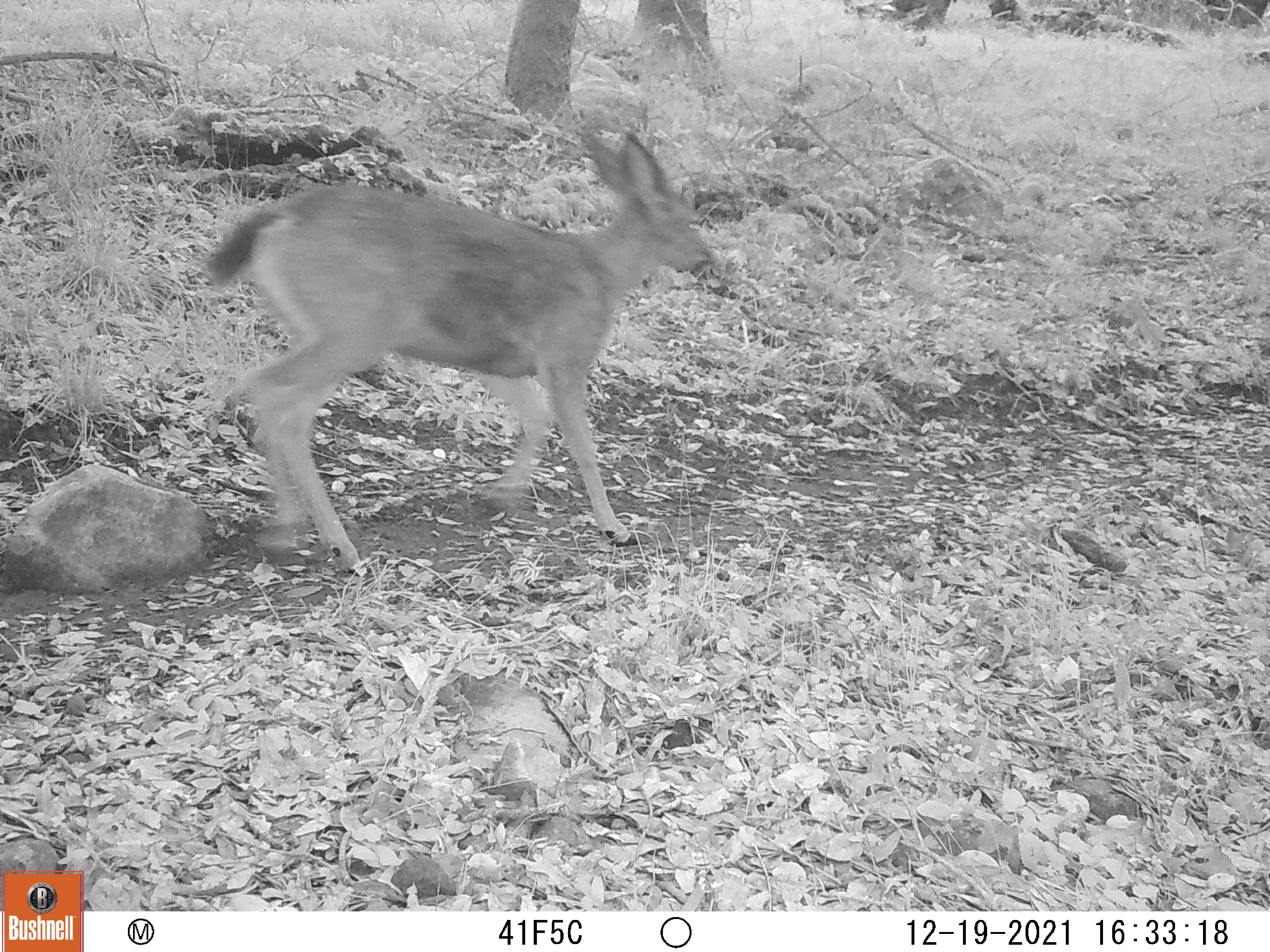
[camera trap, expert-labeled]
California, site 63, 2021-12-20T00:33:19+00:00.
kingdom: Animalia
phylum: Chordata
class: Mammalia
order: Artiodactyla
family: Cervidae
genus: Odocoileus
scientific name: Odocoileus hemionus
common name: mule deer